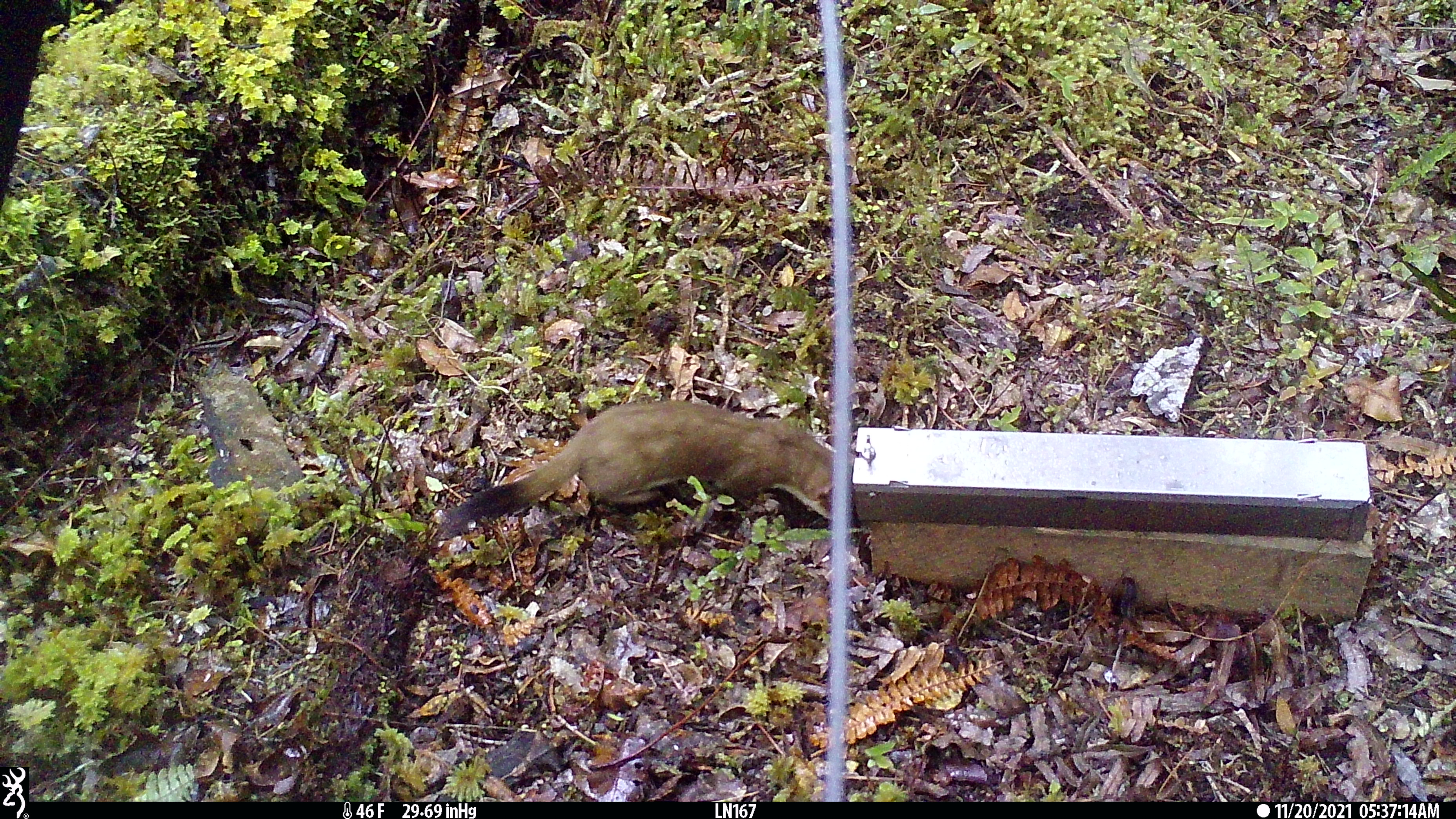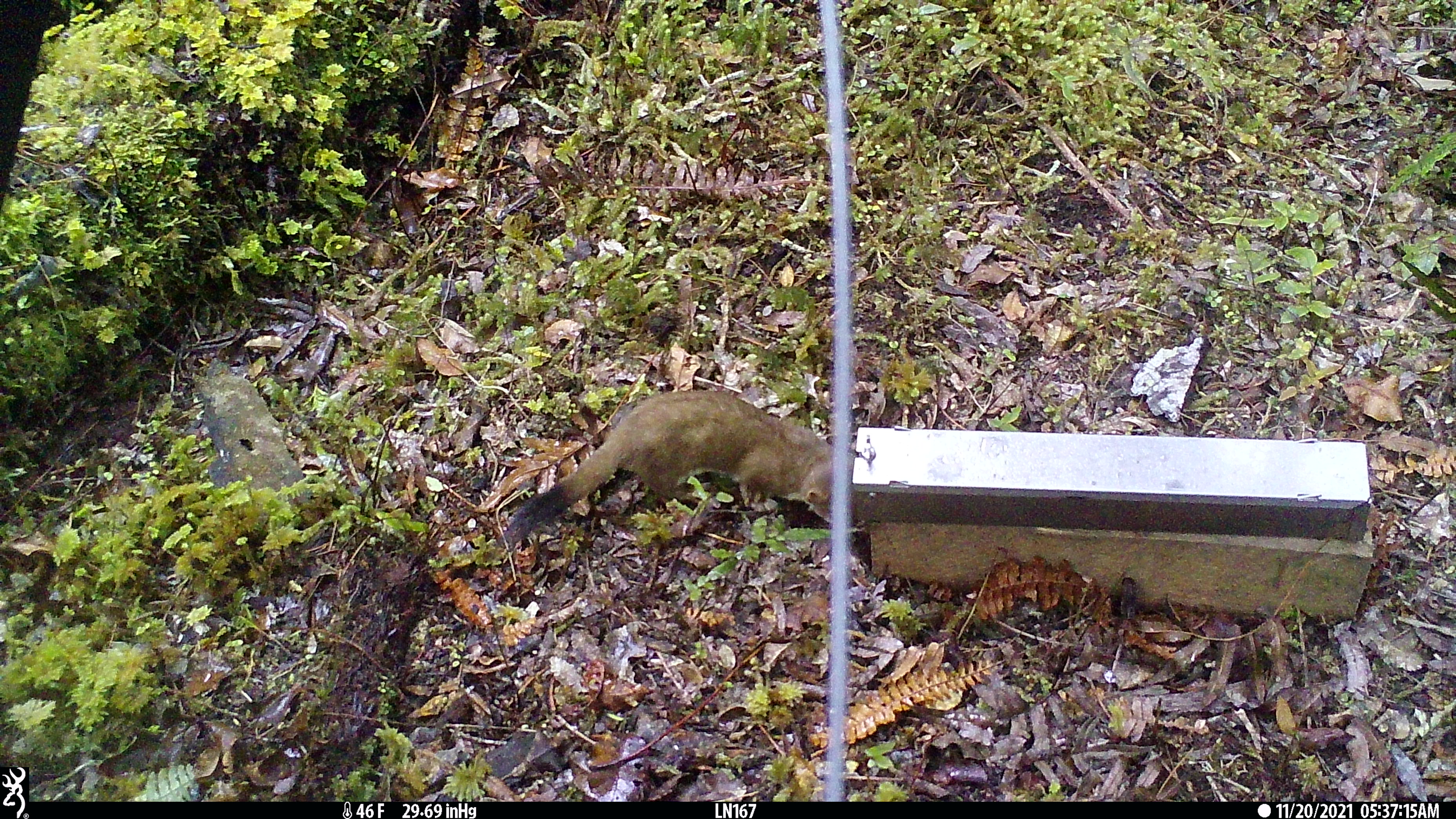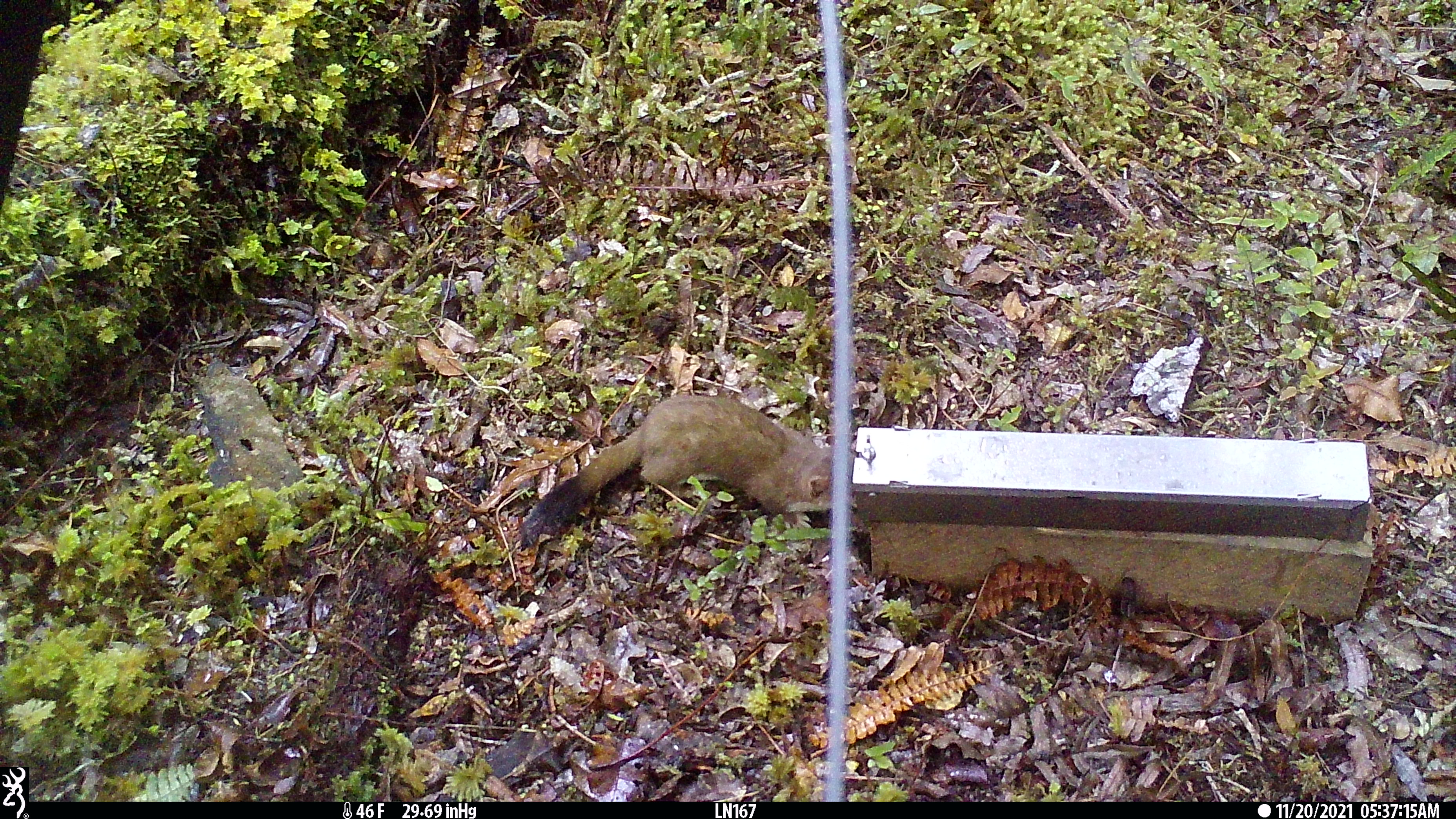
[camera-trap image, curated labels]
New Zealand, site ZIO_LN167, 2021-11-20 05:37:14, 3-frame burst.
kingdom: Animalia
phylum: Chordata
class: Mammalia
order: Carnivora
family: Mustelidae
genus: Mustela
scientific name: Mustela erminea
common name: stoat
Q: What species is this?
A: Stoat (Mustela erminea).